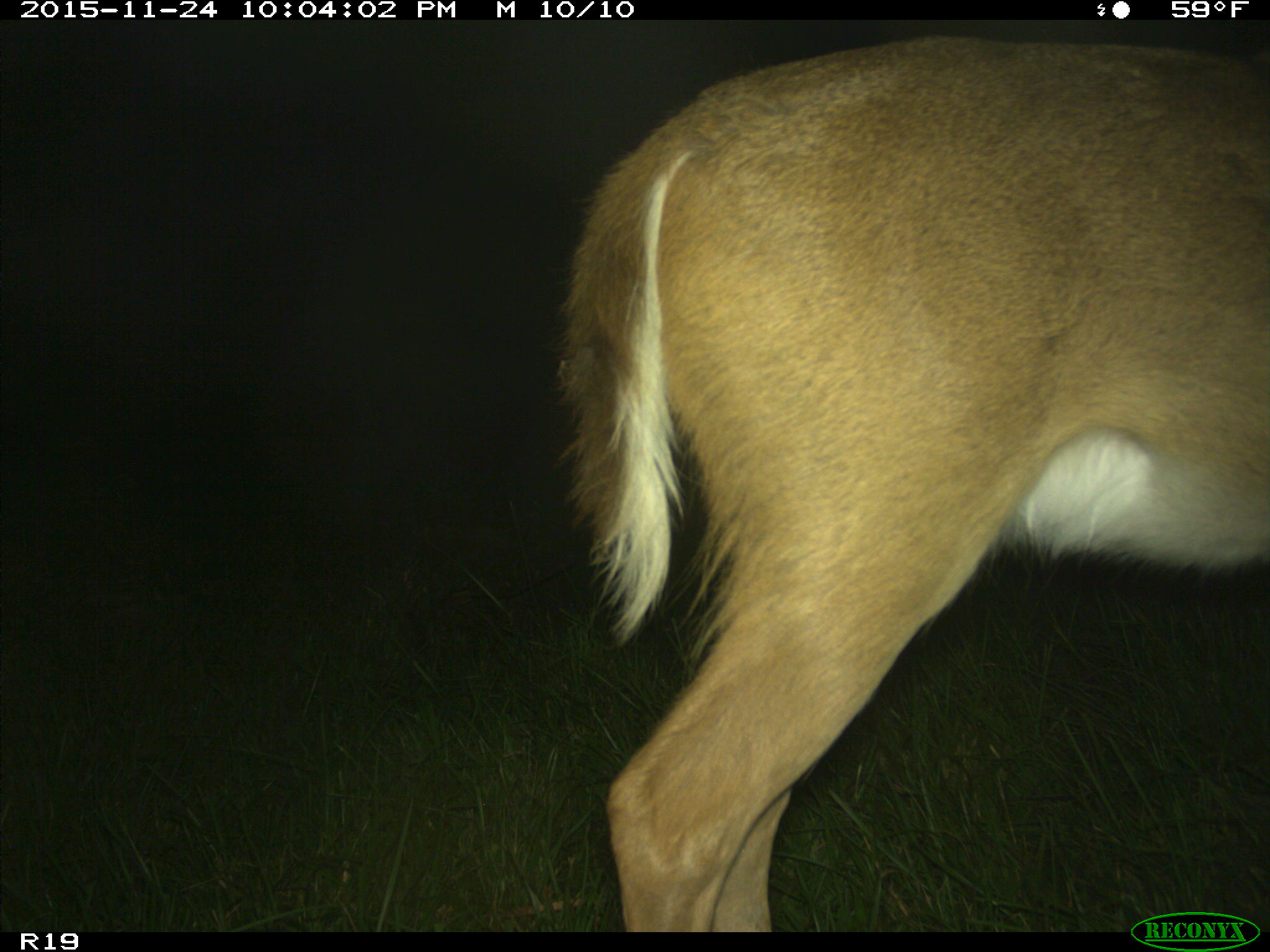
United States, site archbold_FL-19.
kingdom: Animalia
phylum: Chordata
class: Mammalia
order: Artiodactyla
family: Cervidae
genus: Odocoileus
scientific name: Odocoileus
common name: deer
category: unidentified deer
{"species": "unidentified deer (deer) (Odocoileus)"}